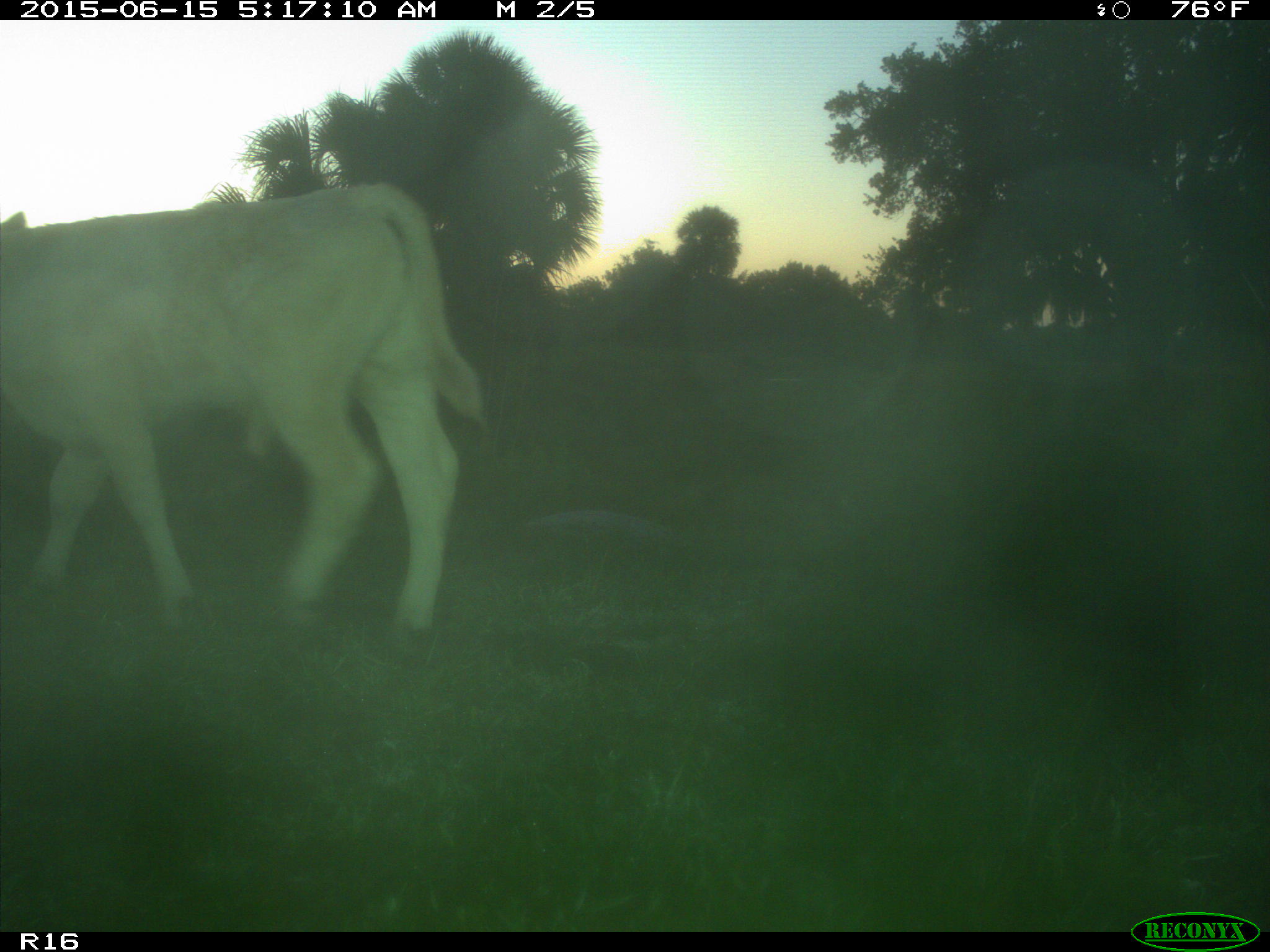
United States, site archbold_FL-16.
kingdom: Animalia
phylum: Chordata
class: Mammalia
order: Artiodactyla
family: Bovidae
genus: Bos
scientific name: Bos taurus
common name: domestic cow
Bos taurus (domestic cow).